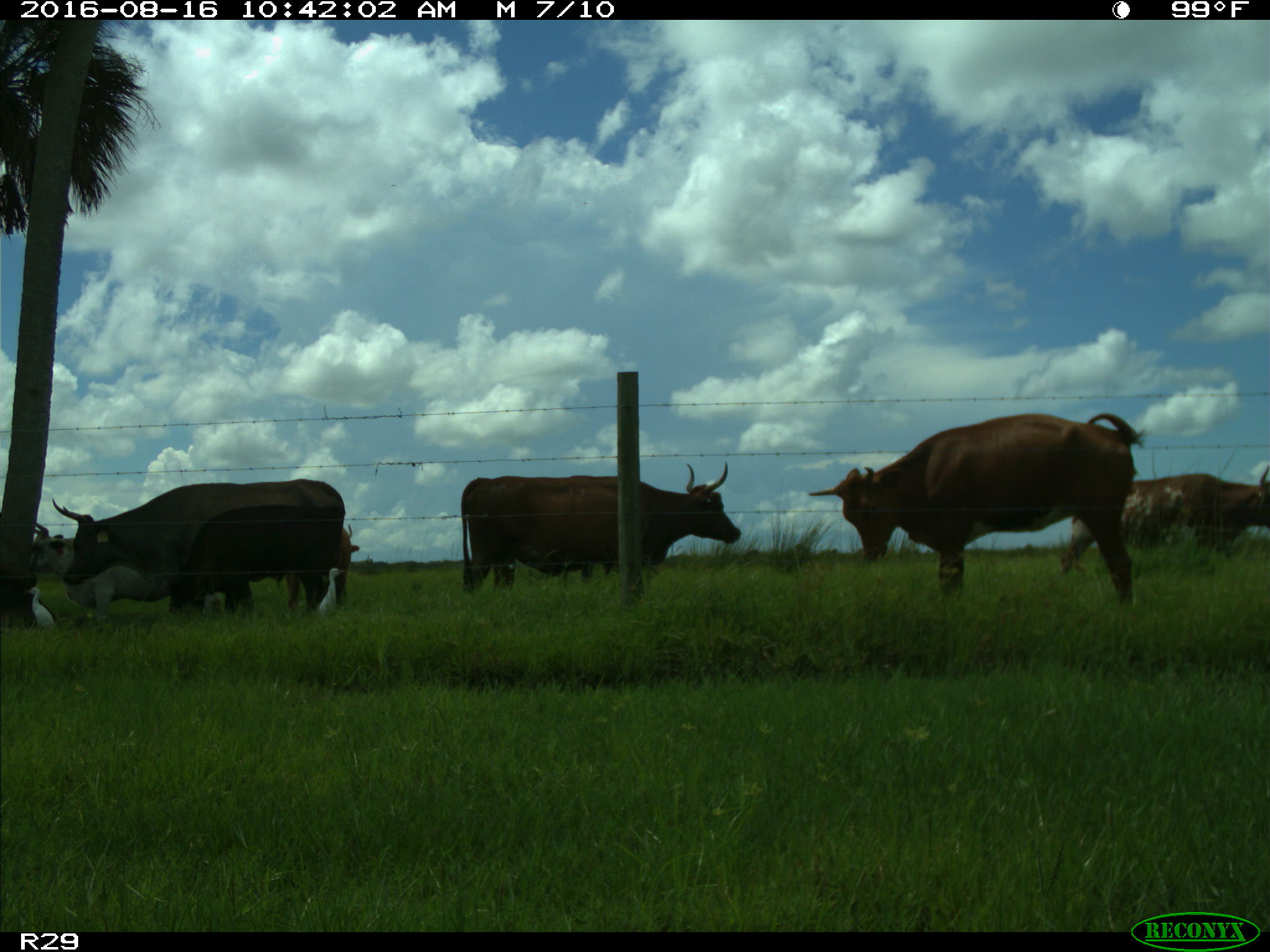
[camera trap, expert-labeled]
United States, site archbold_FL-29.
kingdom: Animalia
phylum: Chordata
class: Mammalia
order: Artiodactyla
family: Bovidae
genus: Bos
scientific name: Bos taurus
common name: domestic cow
Bos taurus (domestic cow).